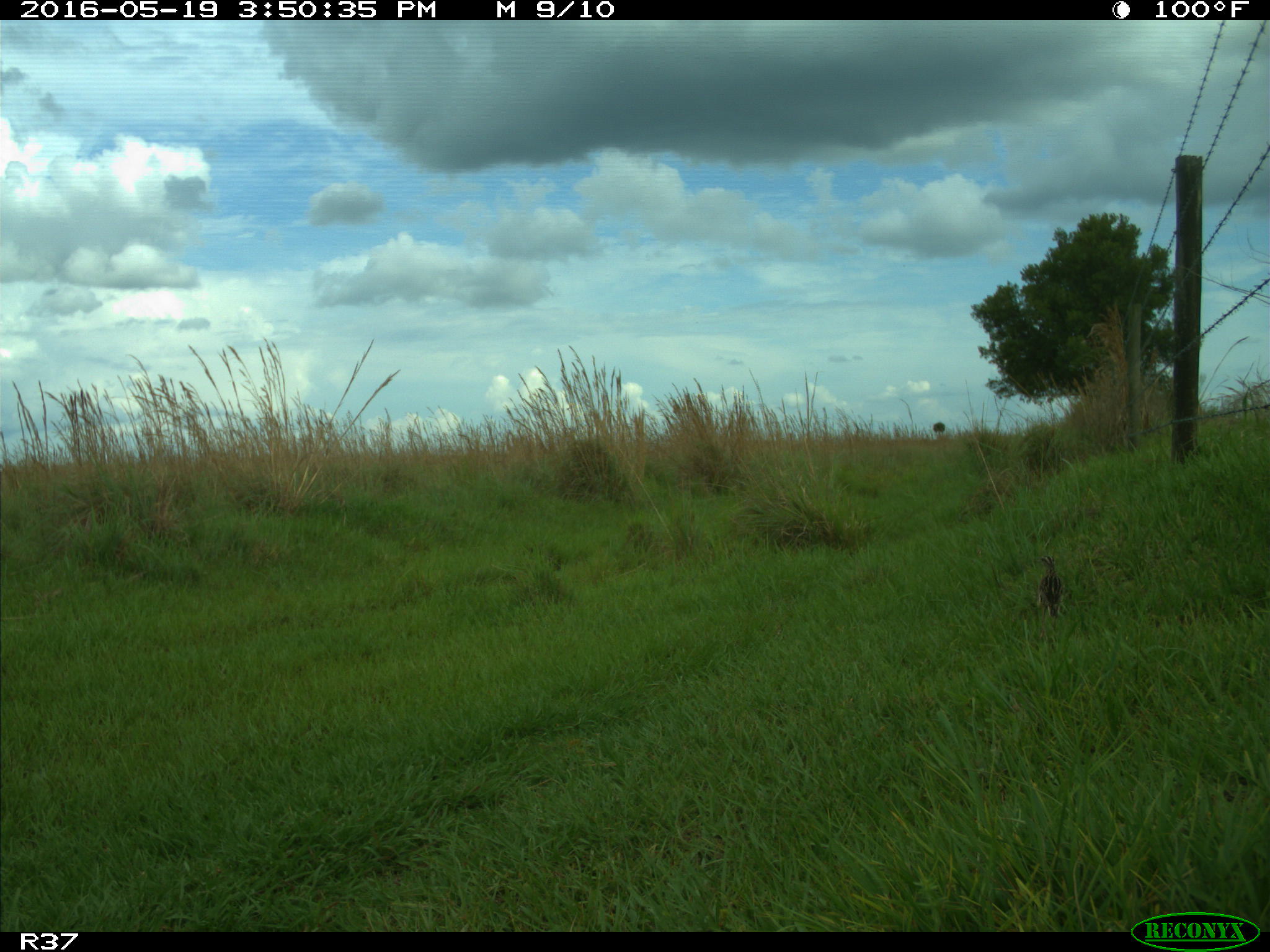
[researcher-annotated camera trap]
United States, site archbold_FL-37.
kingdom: Animalia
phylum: Chordata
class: Aves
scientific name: Aves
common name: birds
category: unidentified bird